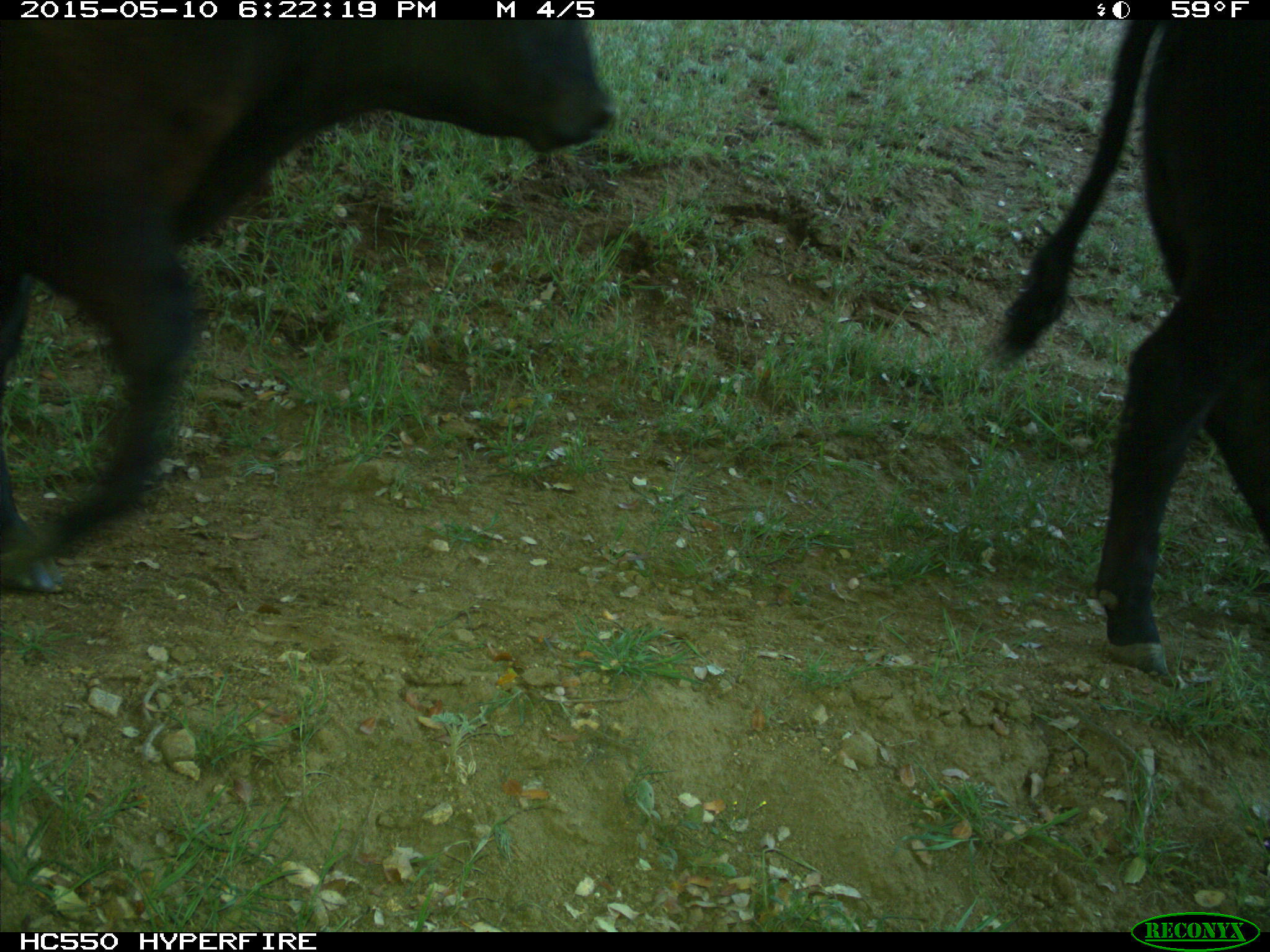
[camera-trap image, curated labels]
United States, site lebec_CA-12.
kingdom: Animalia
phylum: Chordata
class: Mammalia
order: Artiodactyla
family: Bovidae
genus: Bos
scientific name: Bos taurus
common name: domestic cow